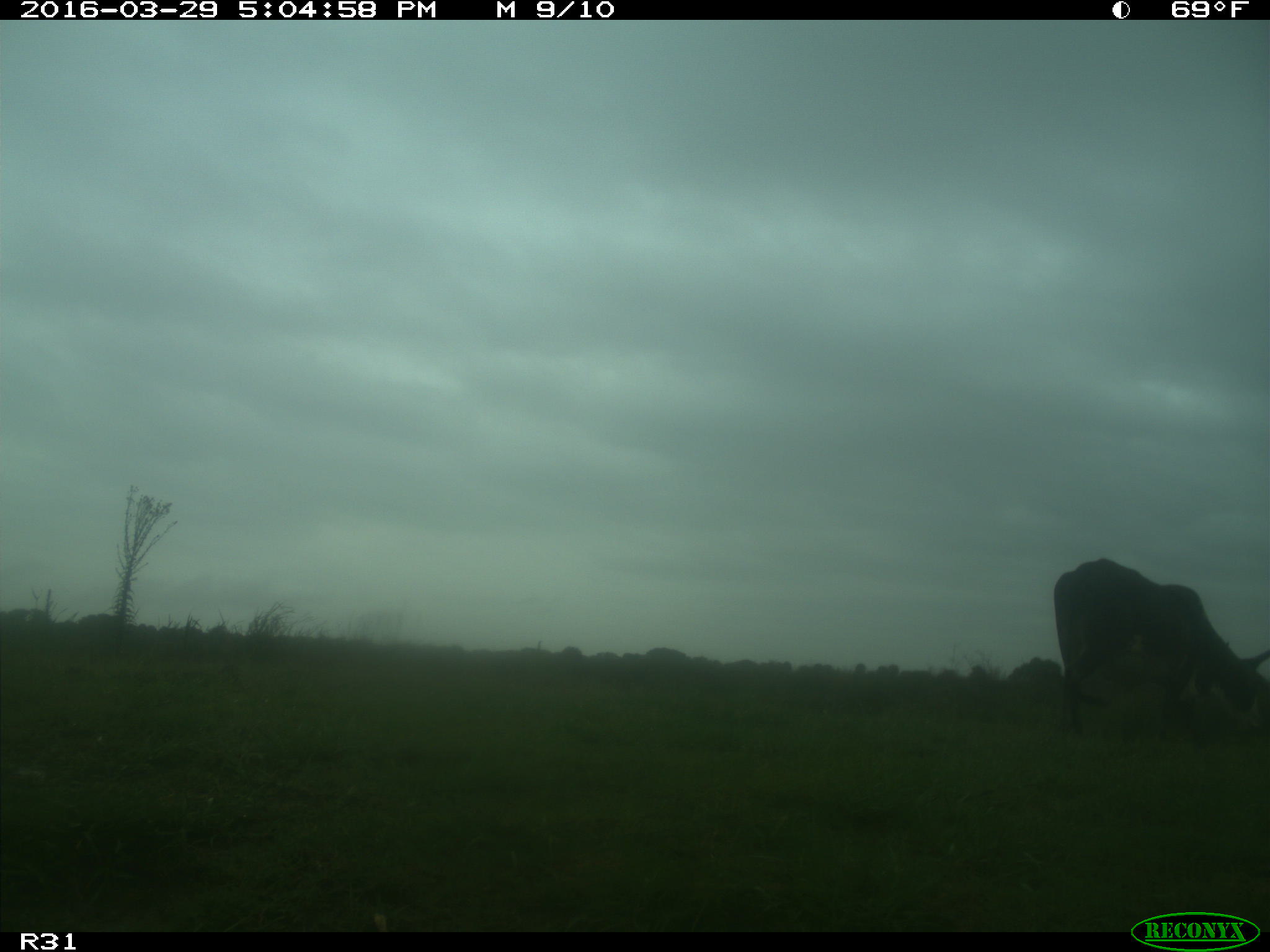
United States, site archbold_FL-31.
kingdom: Animalia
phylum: Chordata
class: Mammalia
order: Artiodactyla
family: Bovidae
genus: Bos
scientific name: Bos taurus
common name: domestic cow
Bos taurus (domestic cow).